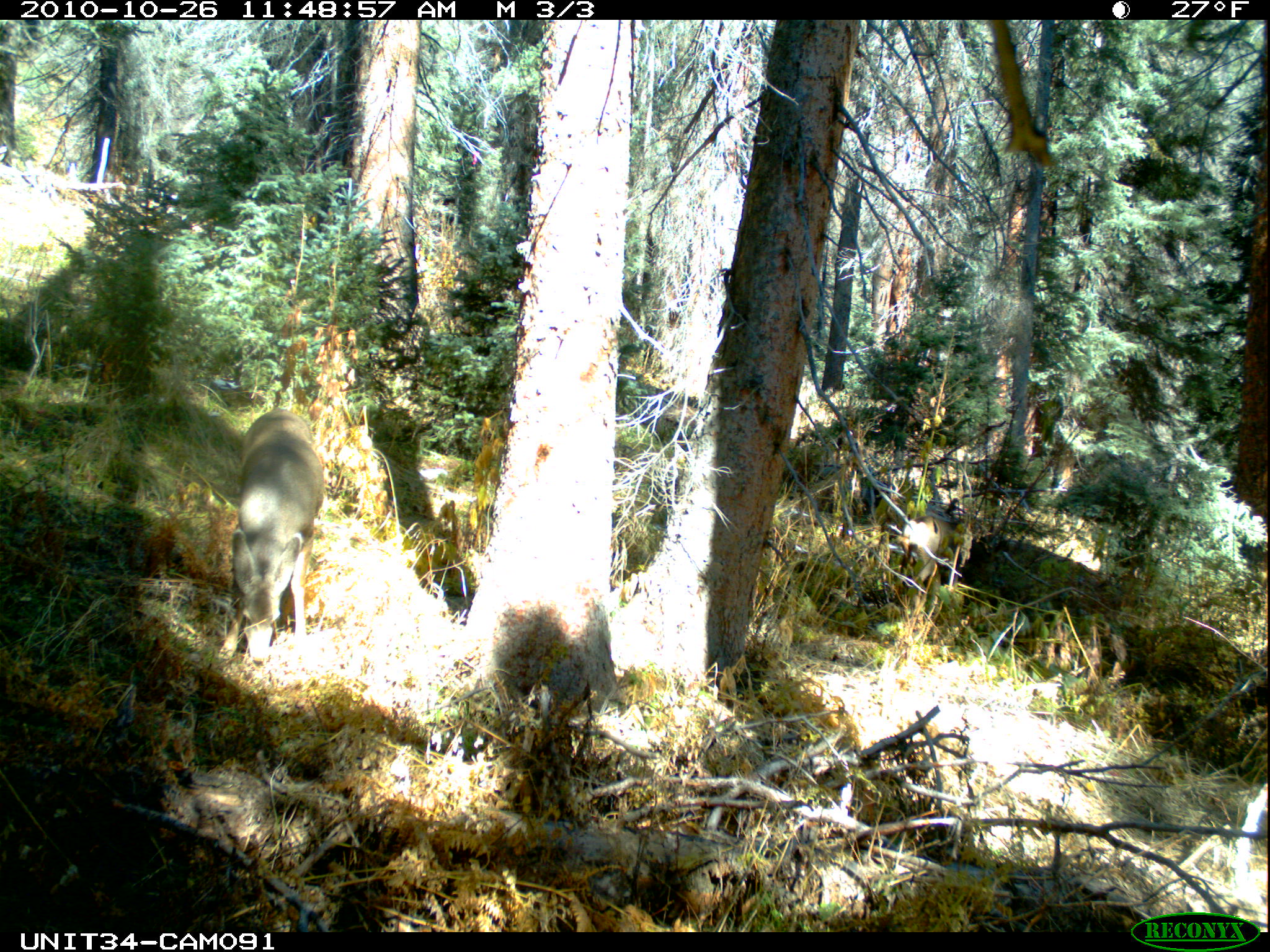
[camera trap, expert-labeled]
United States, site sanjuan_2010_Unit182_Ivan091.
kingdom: Animalia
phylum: Chordata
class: Mammalia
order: Artiodactyla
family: Cervidae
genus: Odocoileus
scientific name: Odocoileus hemionus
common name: mule deer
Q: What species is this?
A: Odocoileus hemionus (mule deer).